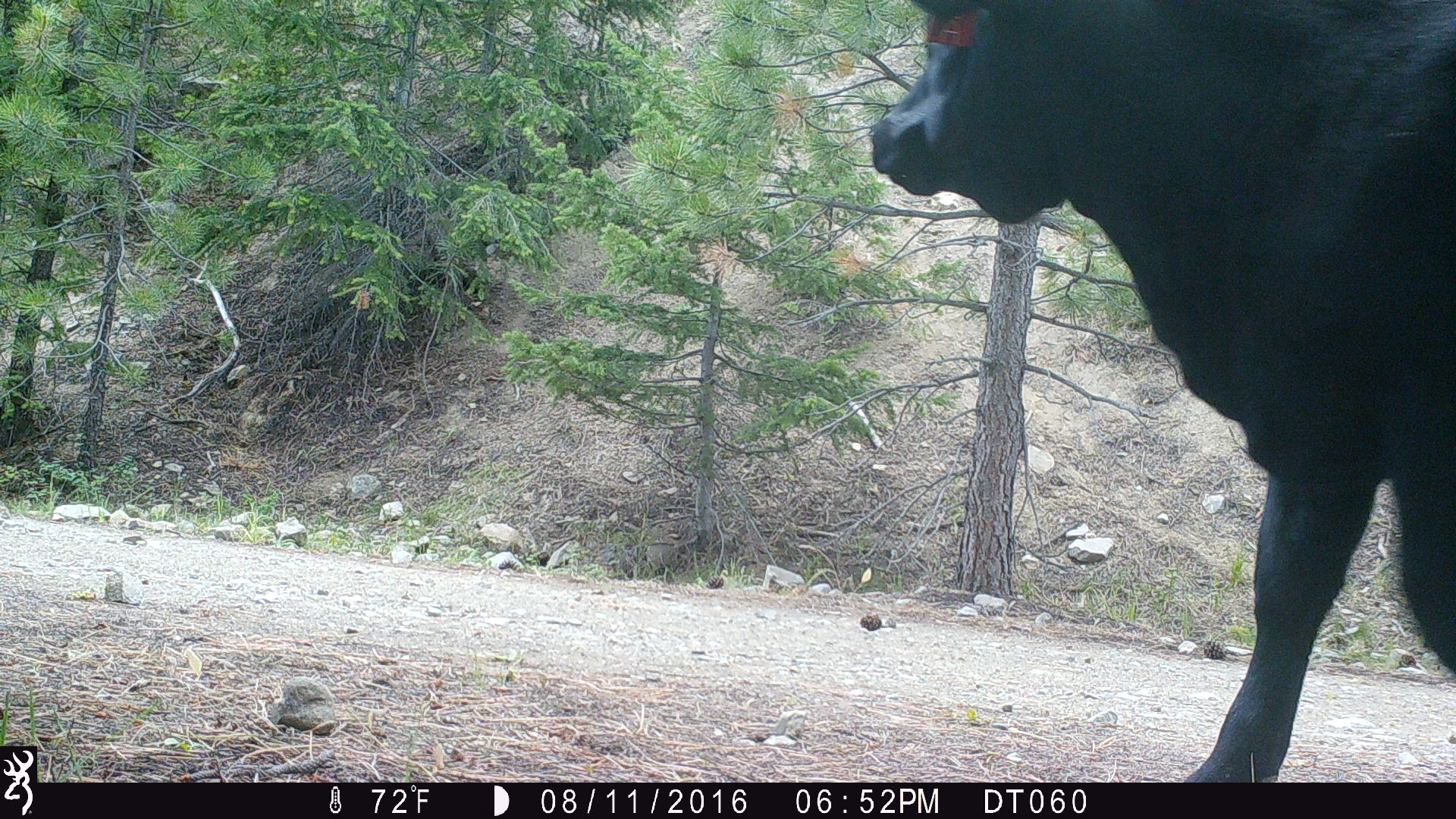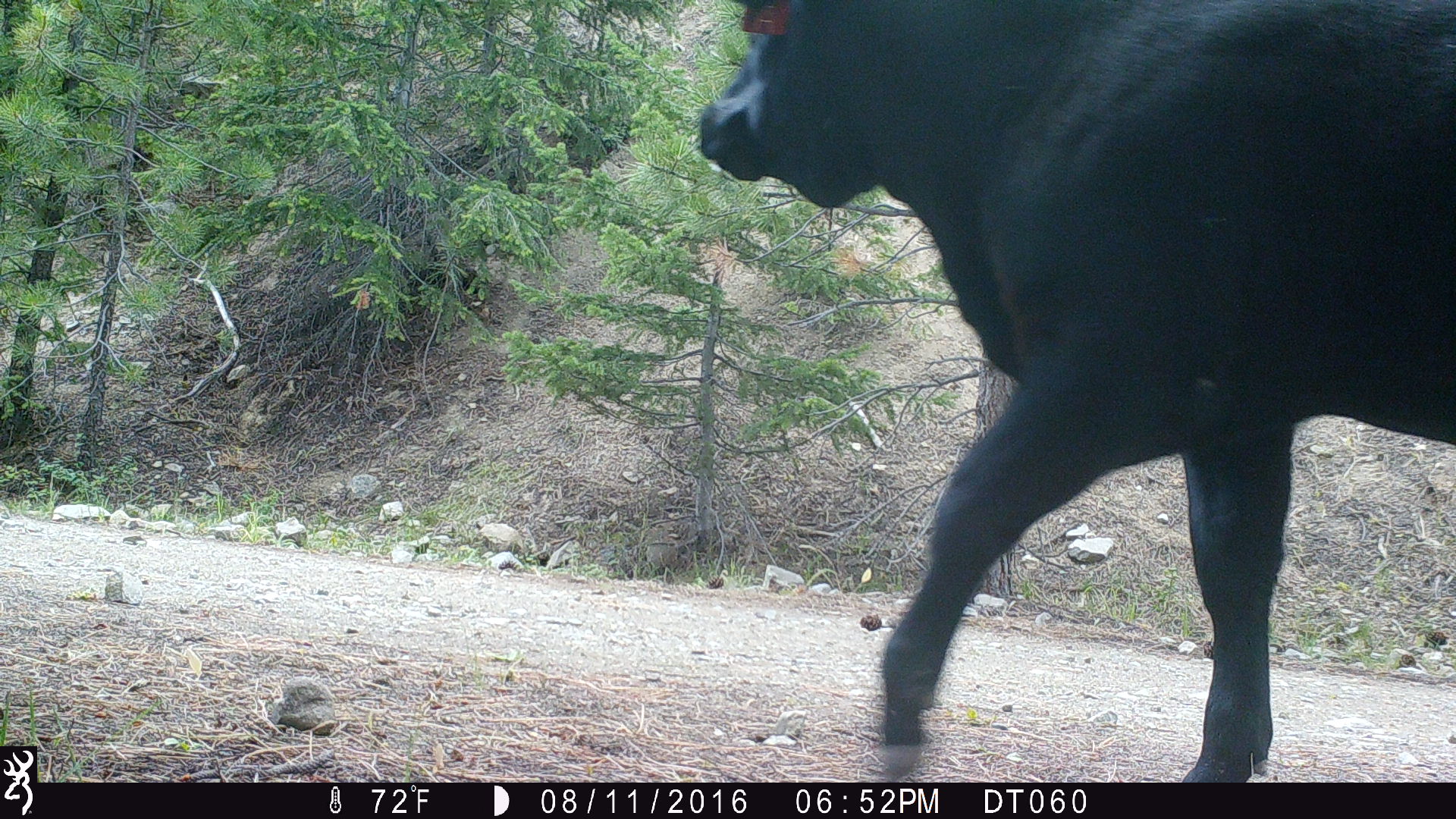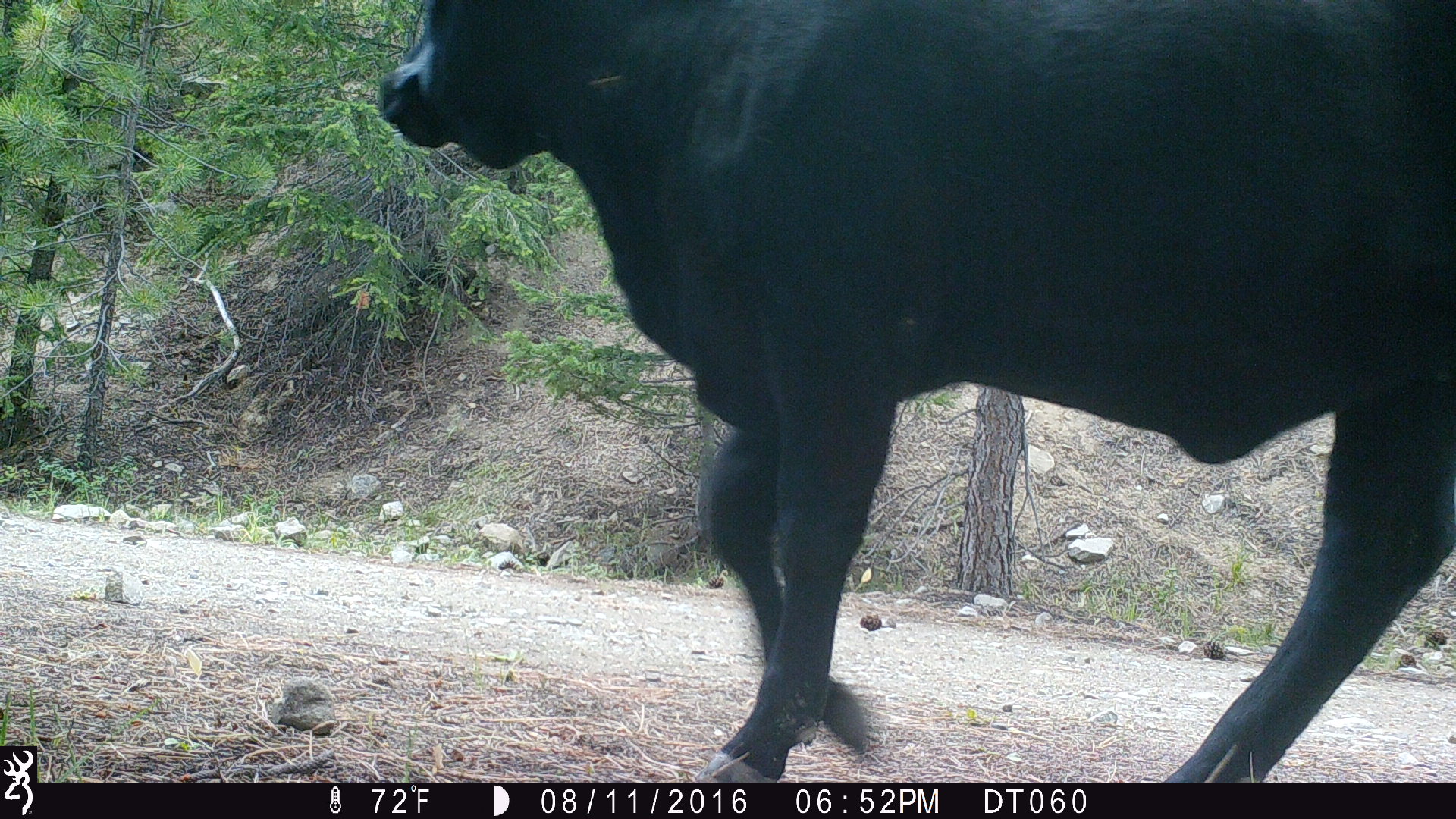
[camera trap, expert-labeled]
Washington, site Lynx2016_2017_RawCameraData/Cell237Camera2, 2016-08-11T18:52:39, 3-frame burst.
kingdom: Animalia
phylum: Chordata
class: Mammalia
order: Artiodactyla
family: Bovidae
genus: Bos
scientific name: Bos taurus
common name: domestic cattle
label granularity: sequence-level